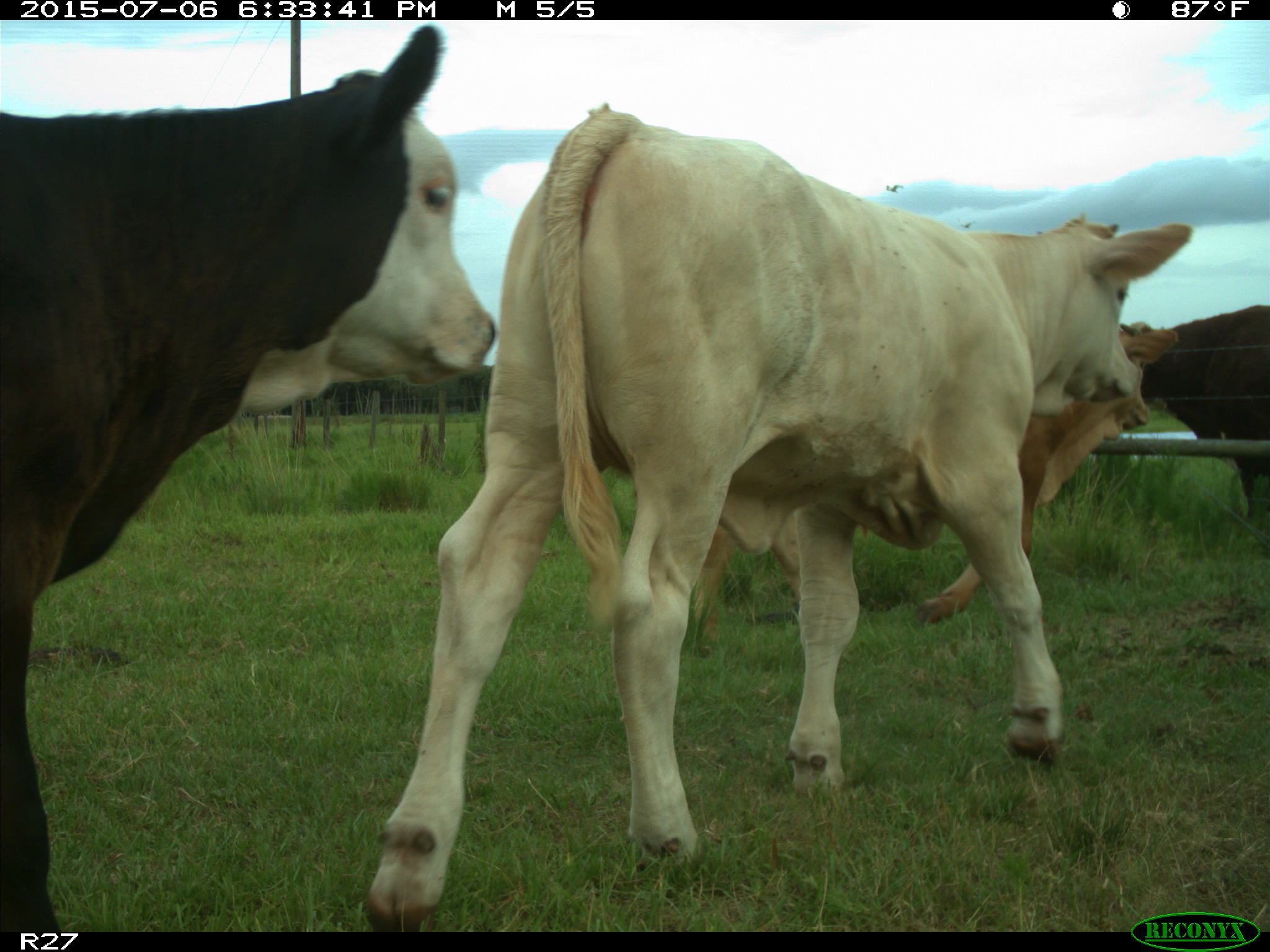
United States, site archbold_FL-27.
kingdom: Animalia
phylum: Chordata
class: Mammalia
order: Artiodactyla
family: Bovidae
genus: Bos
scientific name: Bos taurus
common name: domestic cow